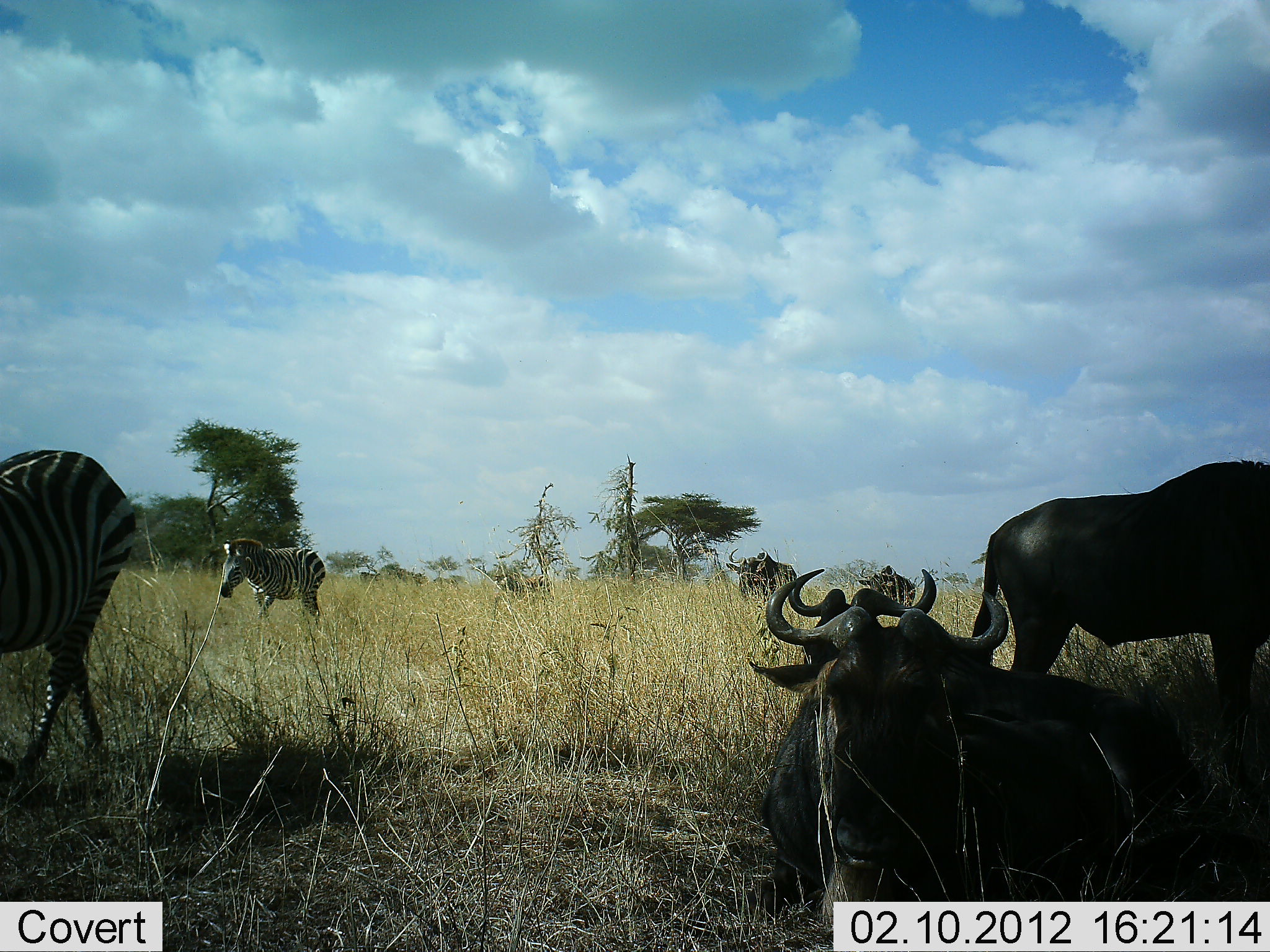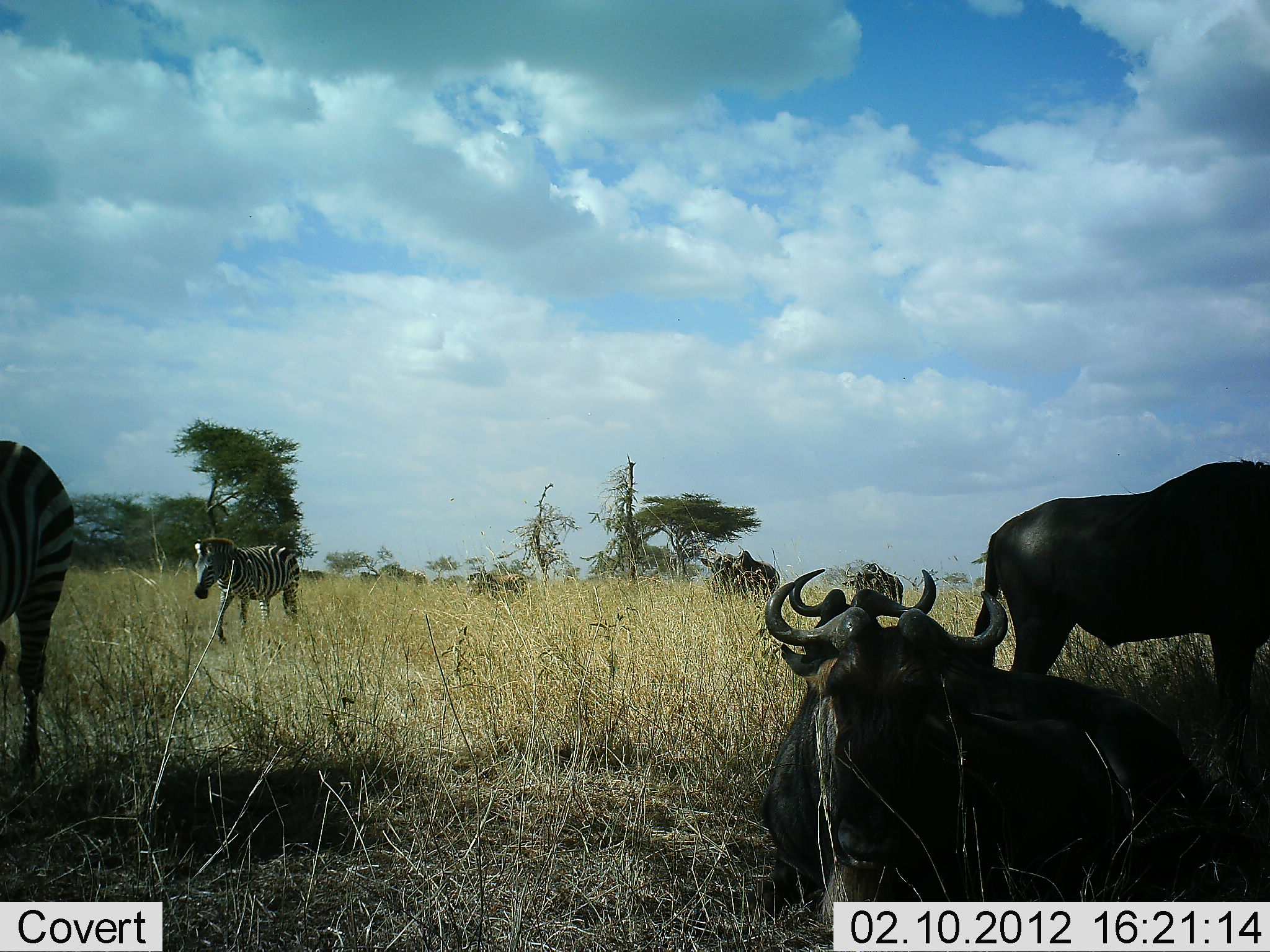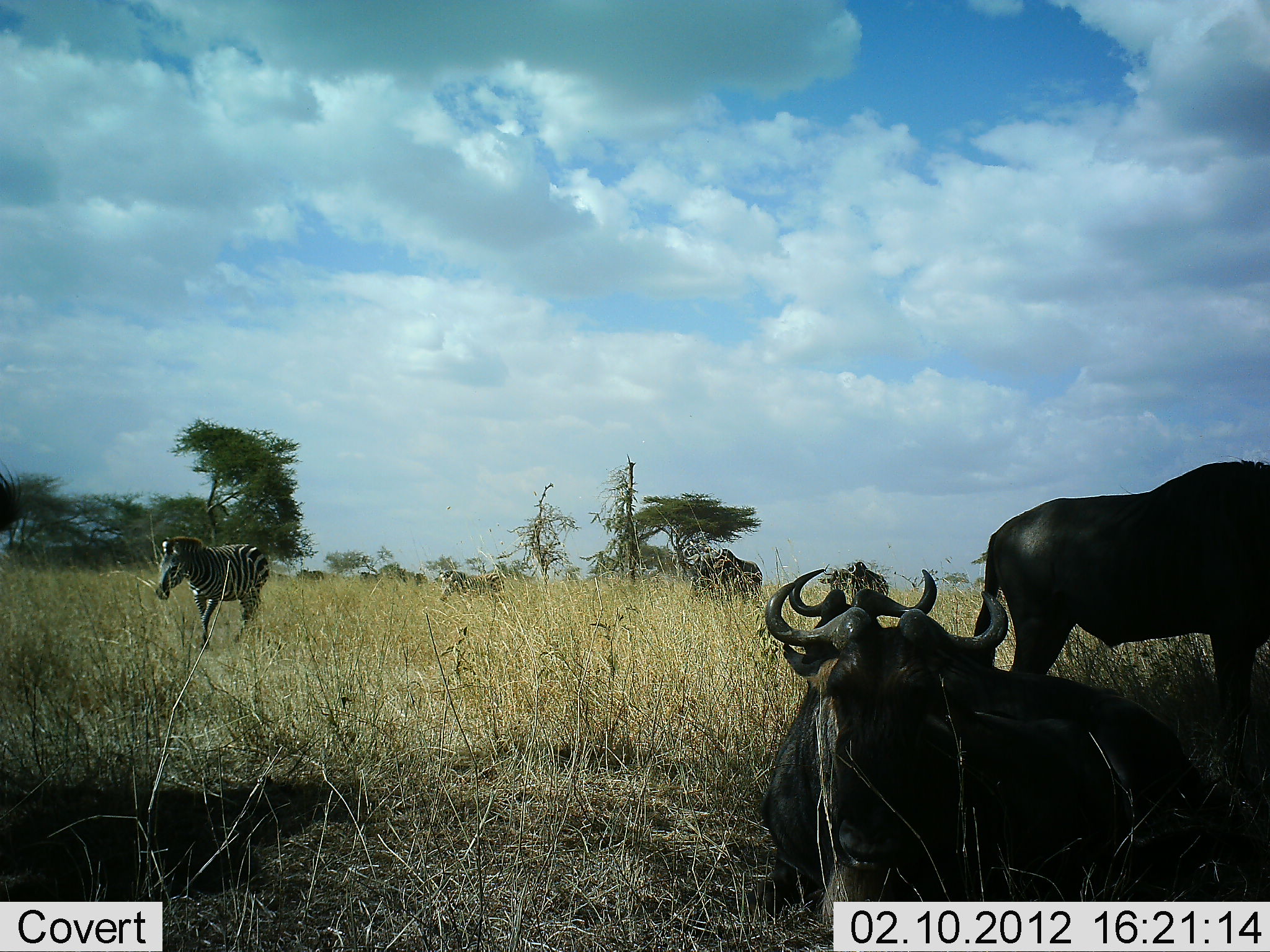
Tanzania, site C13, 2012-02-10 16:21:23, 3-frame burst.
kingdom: Animalia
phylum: Chordata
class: Mammalia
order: Artiodactyla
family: Bovidae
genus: Connochaetes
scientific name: Connochaetes taurinus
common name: blue wildebeest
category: wildebeest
Wildebeest (blue wildebeest) (Connochaetes taurinus), count 5. Behavior (volunteer vote fractions): standing 42%, resting 96%, moving 54%, interacting 0%. Young present (vote fraction): 0%. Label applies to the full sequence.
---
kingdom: Animalia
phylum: Chordata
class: Mammalia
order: Perissodactyla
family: Equidae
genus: Equus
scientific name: Equus quagga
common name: plains zebra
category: zebra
Zebra (plains zebra) (Equus quagga), count 3. Behavior (volunteer vote fractions): standing 4%, resting 4%, moving 100%, interacting 0%. Young present (vote fraction): 15%. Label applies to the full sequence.